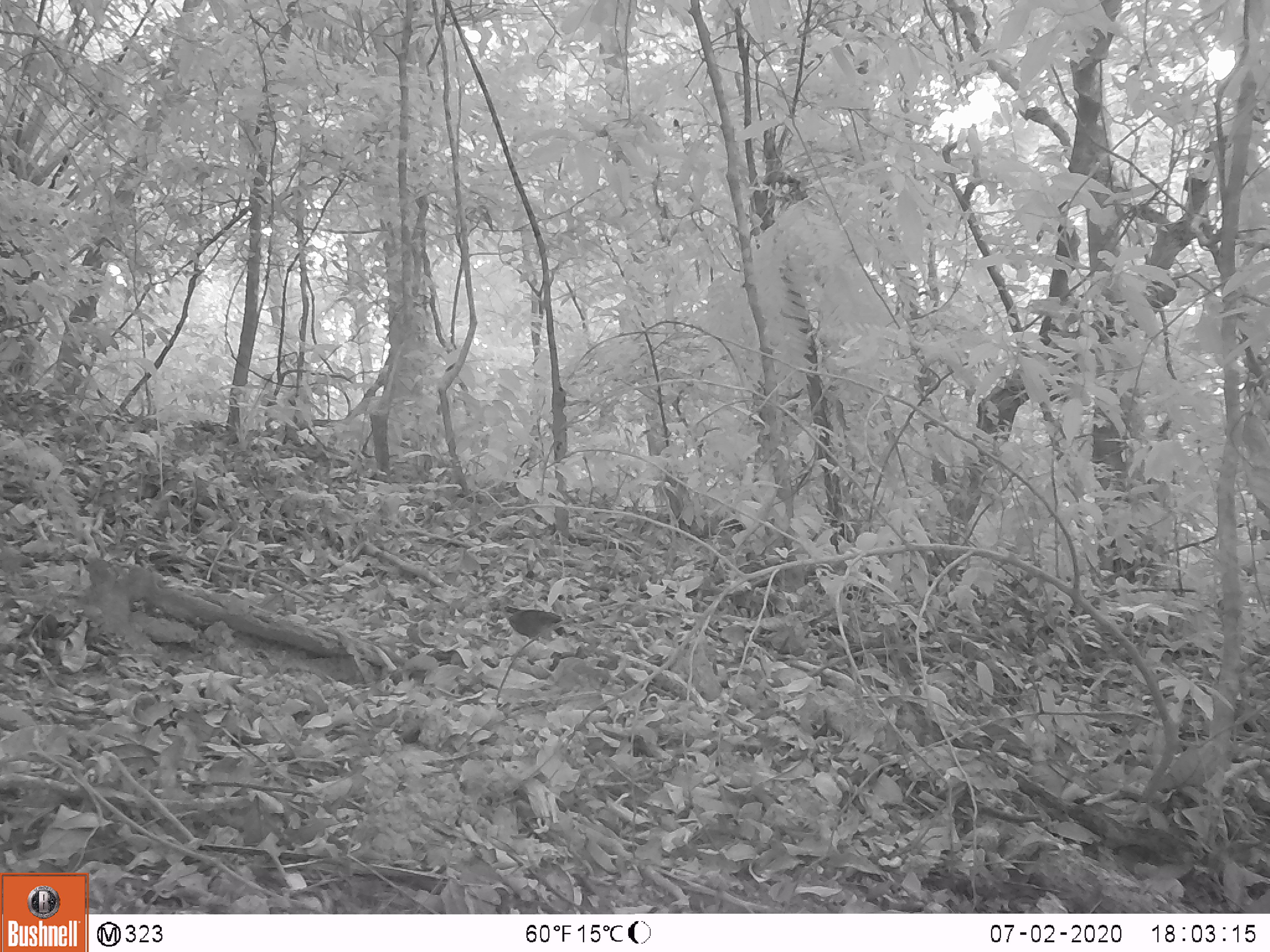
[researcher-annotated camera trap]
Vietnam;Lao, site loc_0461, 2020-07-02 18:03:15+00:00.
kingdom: Animalia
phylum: Chordata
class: Aves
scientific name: Aves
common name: bird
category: unidentified bird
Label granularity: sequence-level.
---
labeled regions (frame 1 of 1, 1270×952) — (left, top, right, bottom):
unidentified bird: (504, 604, 563, 642)